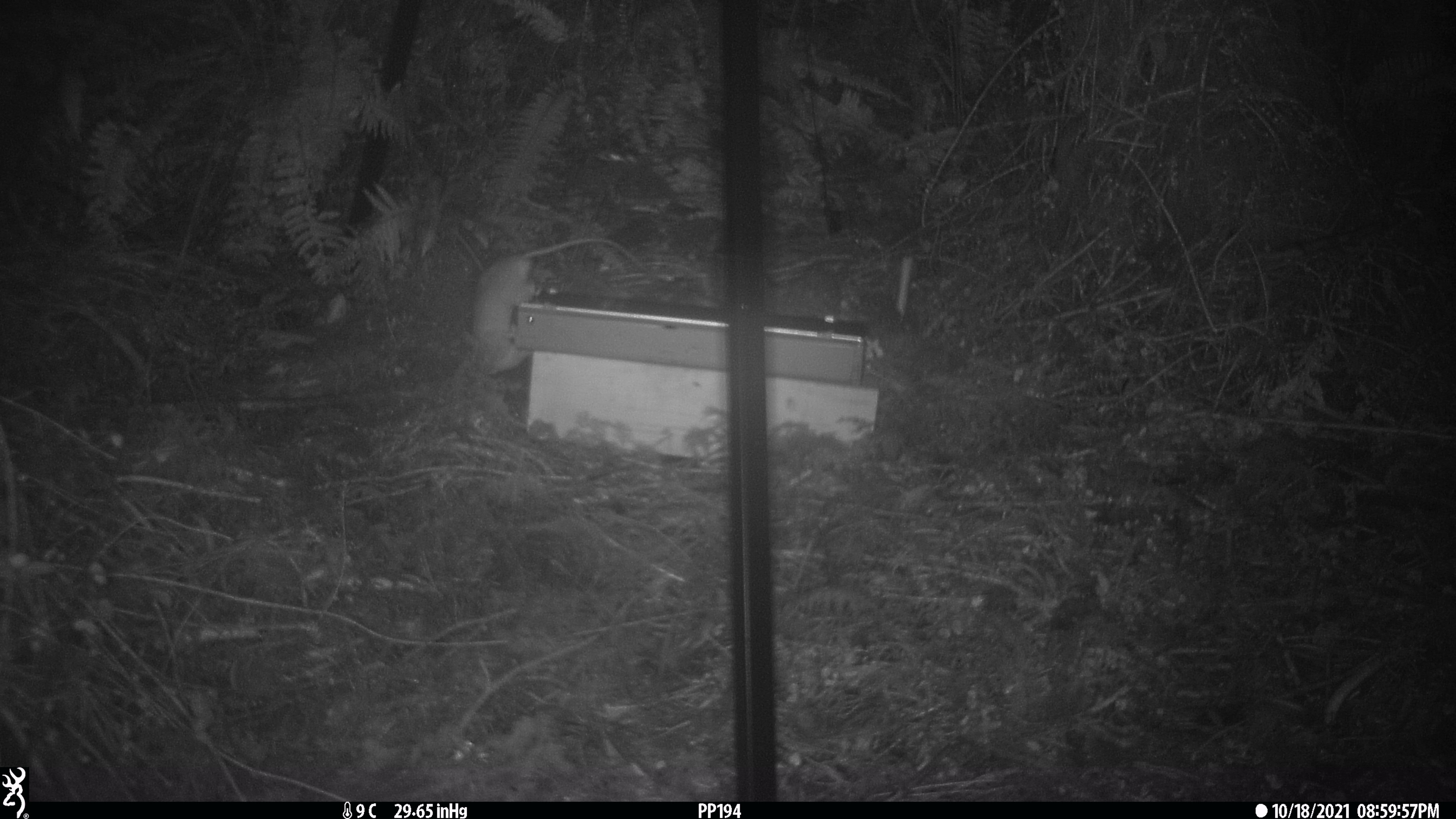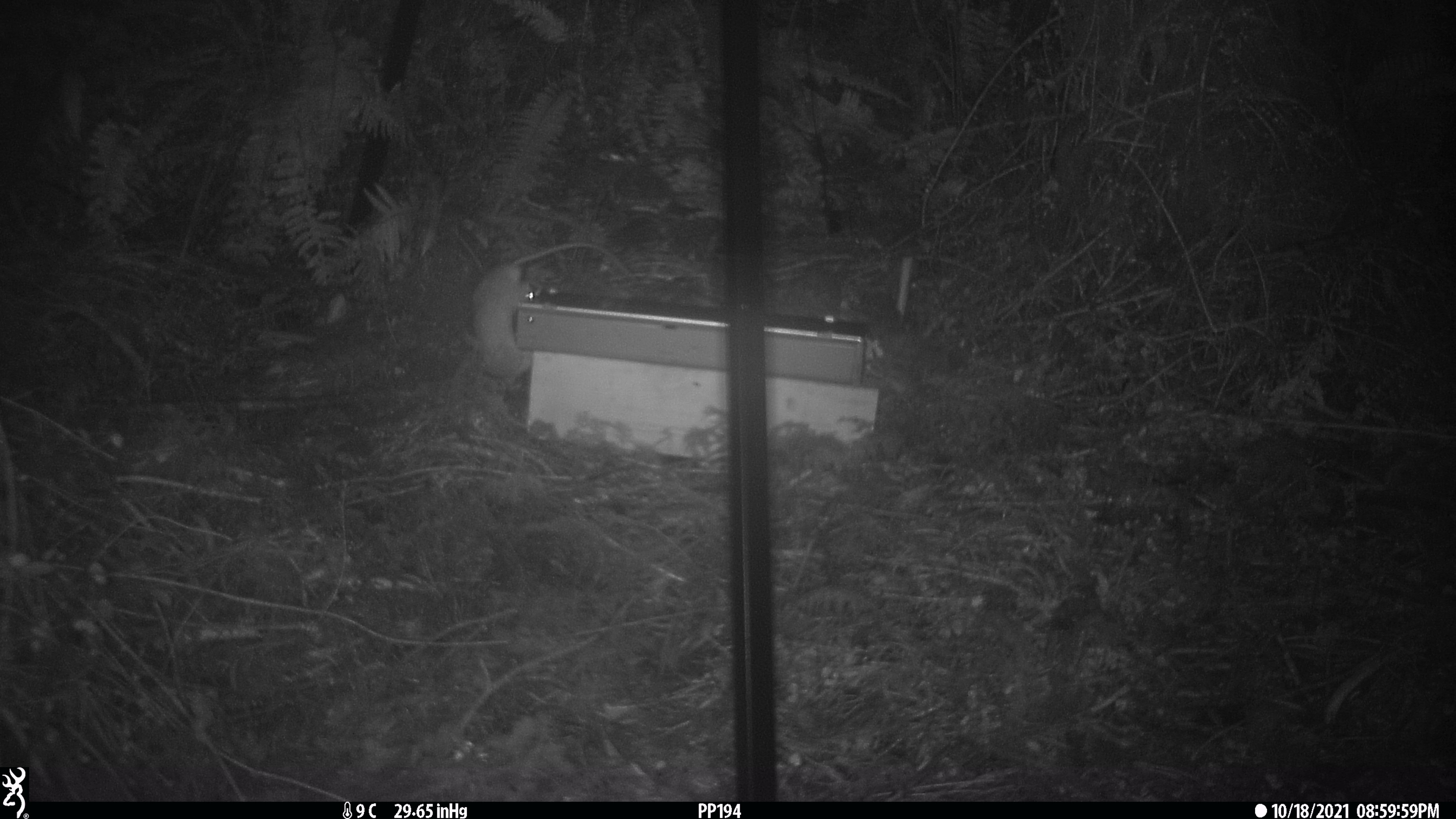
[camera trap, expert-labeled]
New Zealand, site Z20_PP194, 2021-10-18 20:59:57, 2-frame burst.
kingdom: Animalia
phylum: Chordata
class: Mammalia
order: Rodentia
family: Muridae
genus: Rattus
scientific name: Rattus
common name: rat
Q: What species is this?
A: Rat (Rattus).